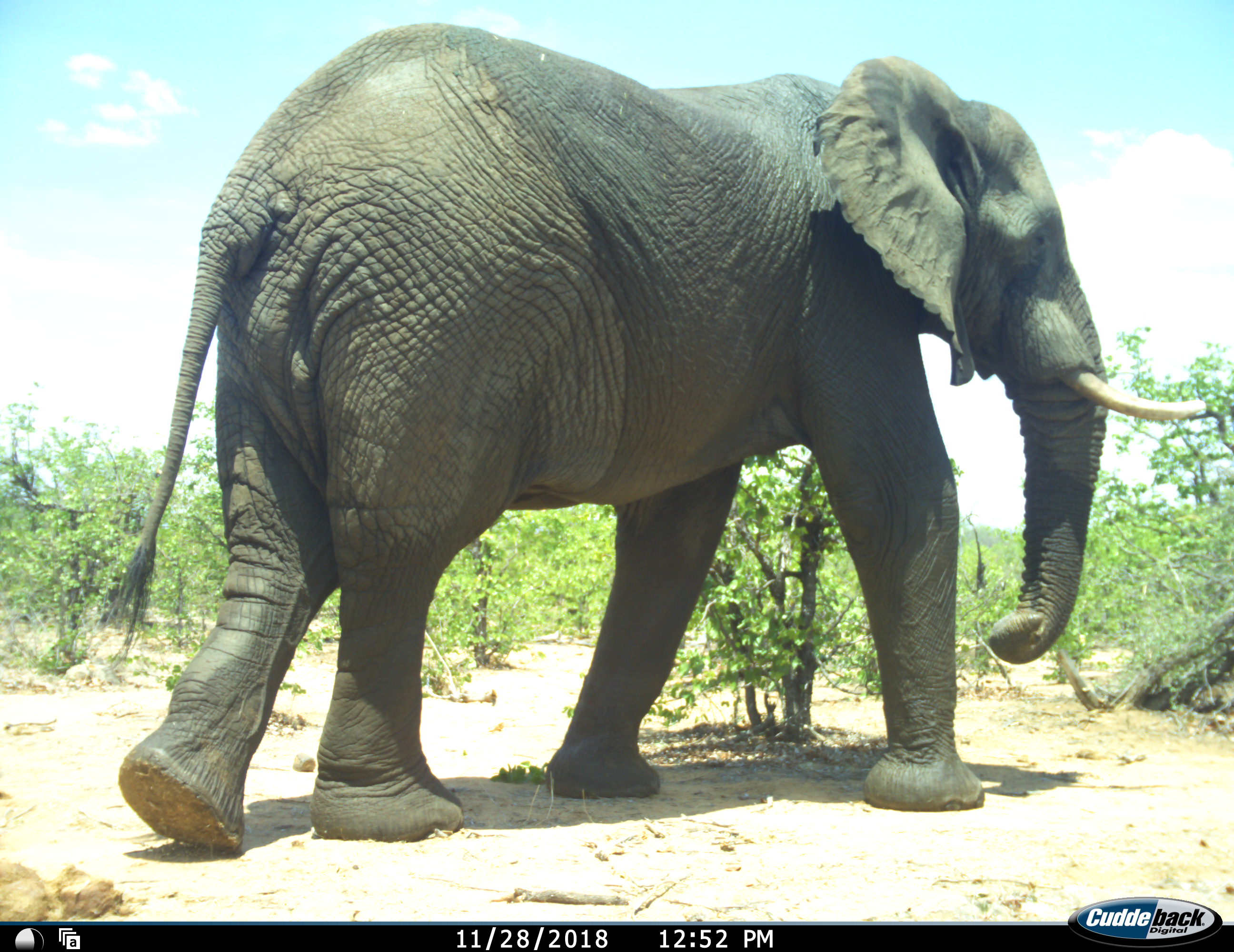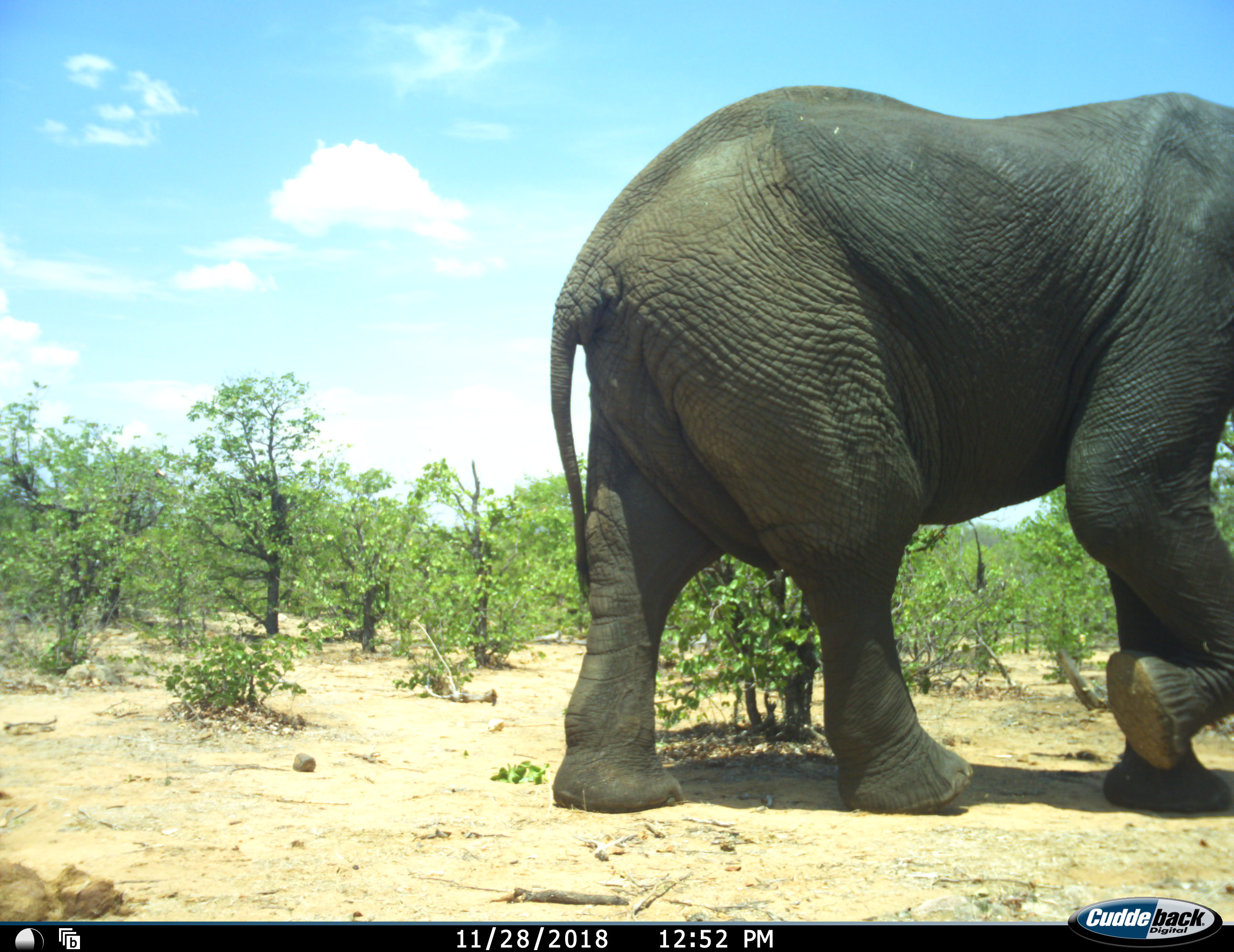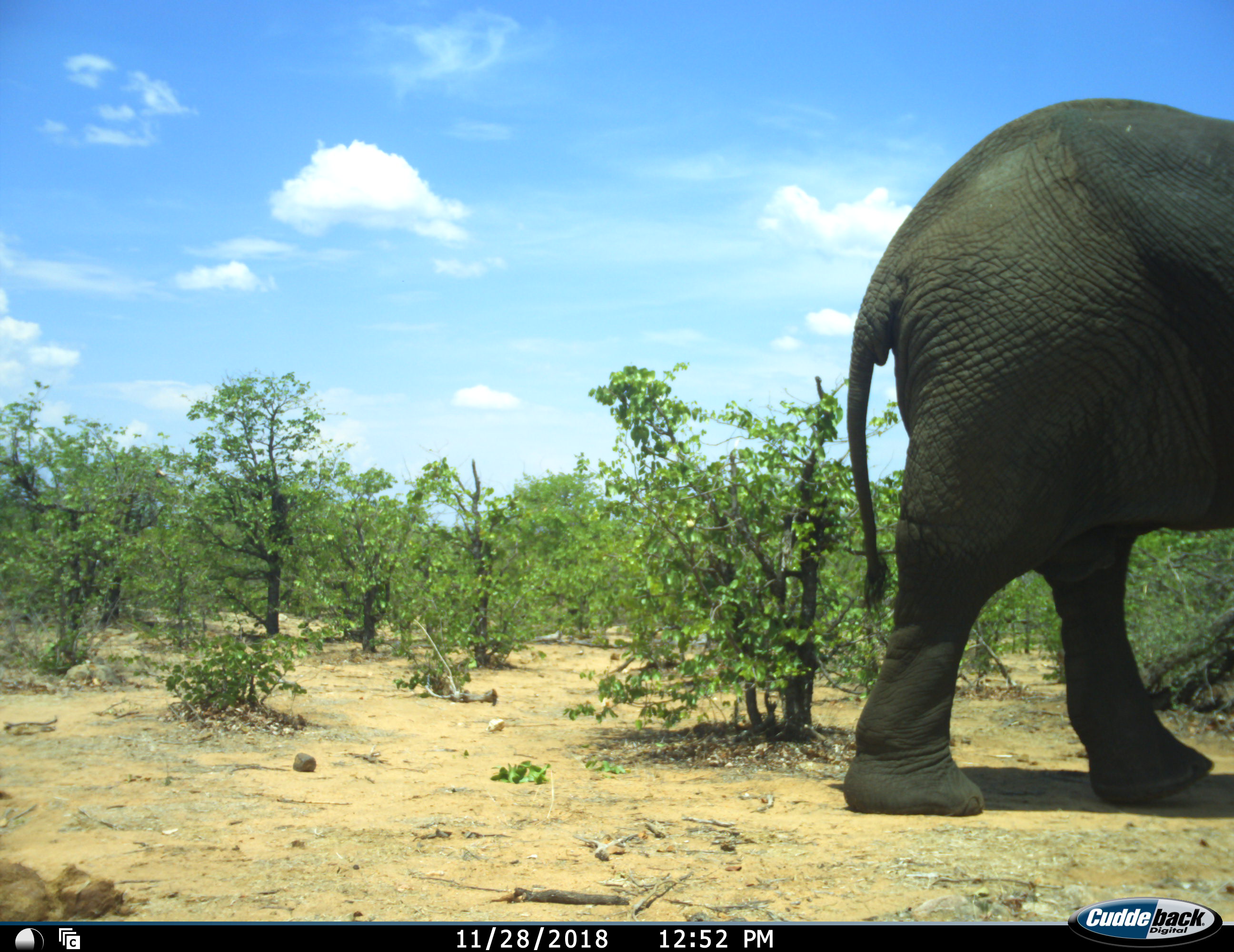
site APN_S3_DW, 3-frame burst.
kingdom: Animalia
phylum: Chordata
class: Mammalia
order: Proboscidea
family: Elephantidae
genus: Loxodonta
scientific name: Loxodonta africana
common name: african bush elephant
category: elephant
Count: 1.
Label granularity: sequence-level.